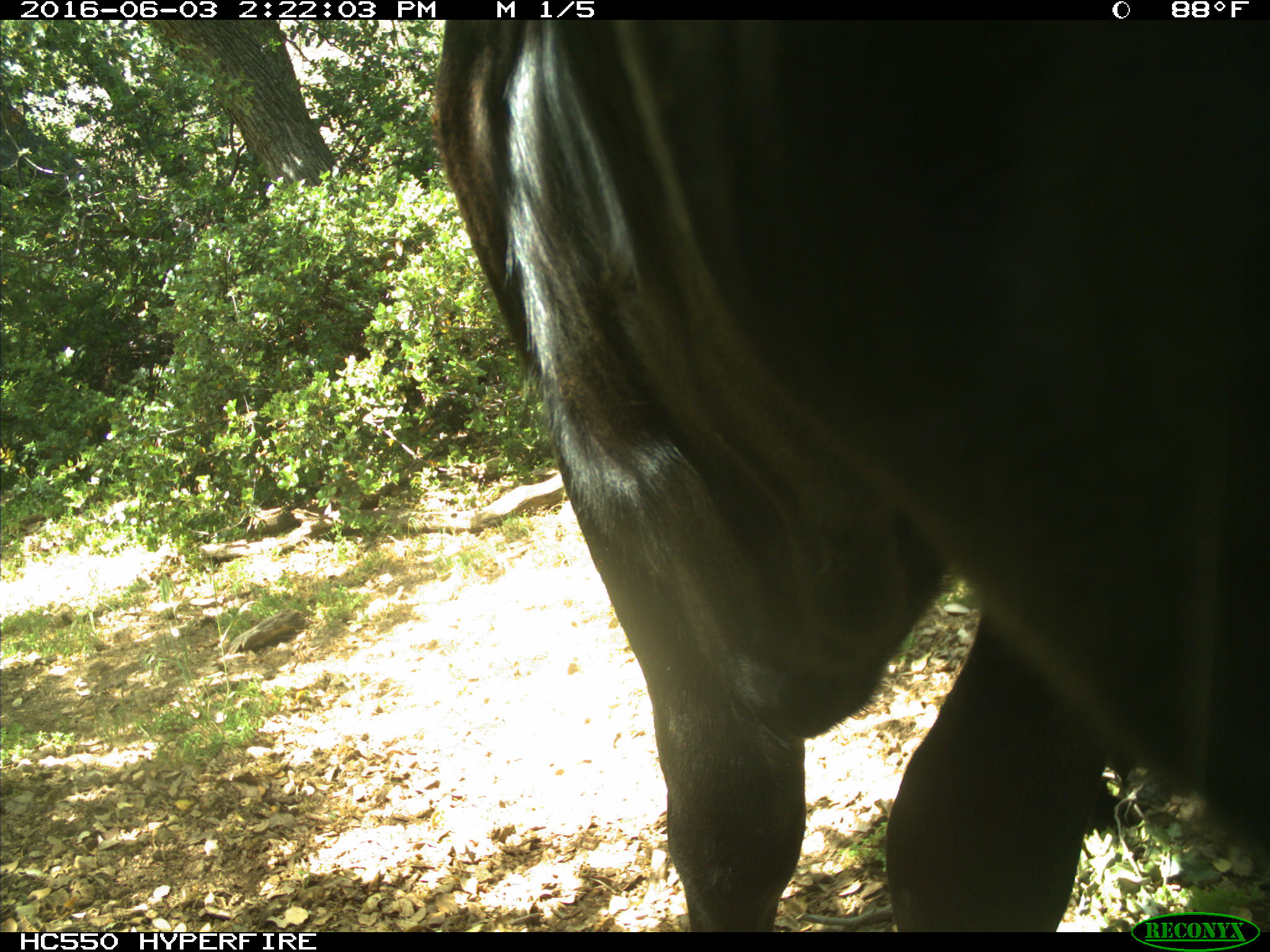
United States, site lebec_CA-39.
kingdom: Animalia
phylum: Chordata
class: Mammalia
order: Artiodactyla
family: Bovidae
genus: Bos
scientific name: Bos taurus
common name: domestic cow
Bos taurus (domestic cow).